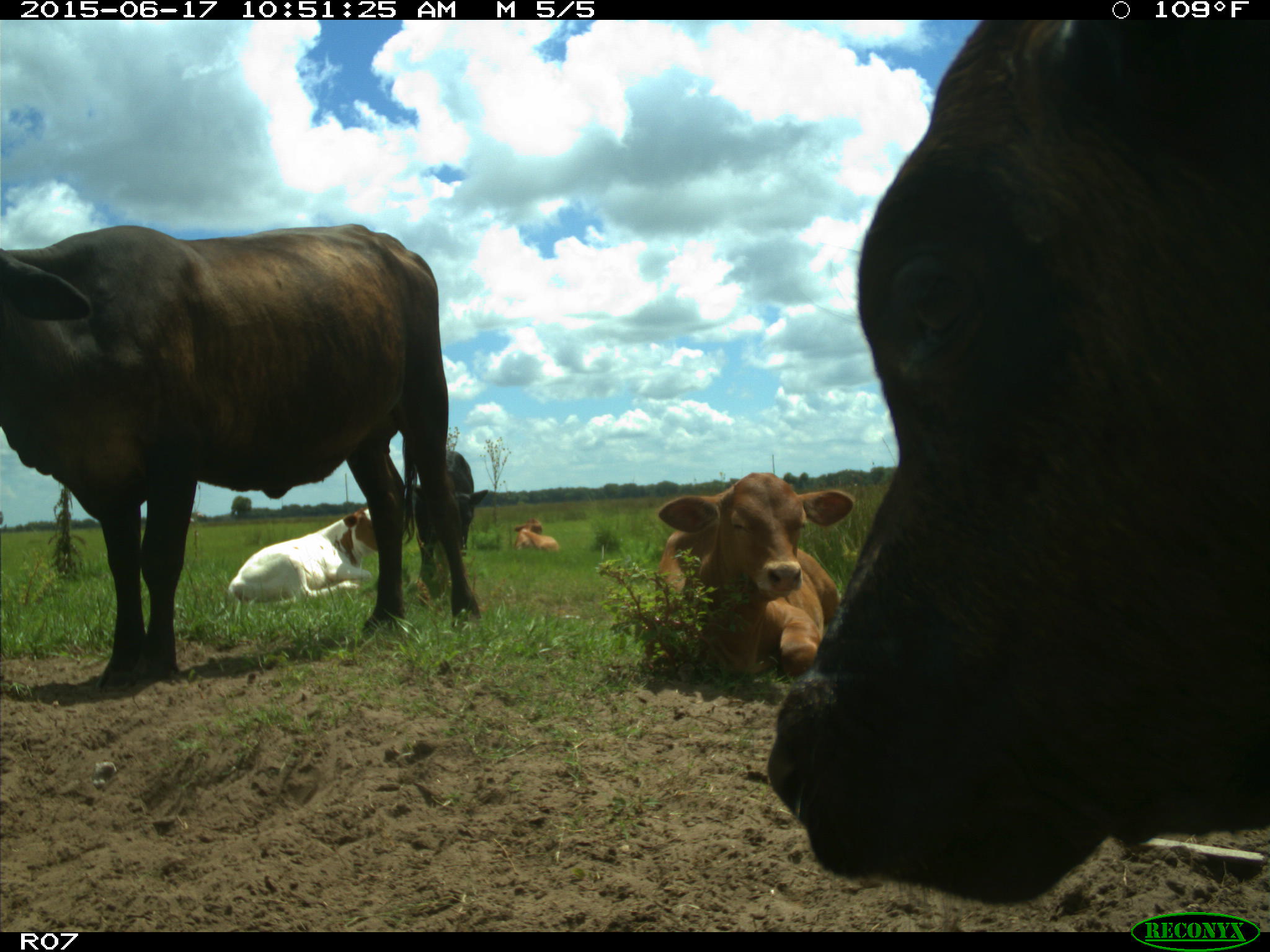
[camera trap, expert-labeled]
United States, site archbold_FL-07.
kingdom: Animalia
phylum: Chordata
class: Mammalia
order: Artiodactyla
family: Bovidae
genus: Bos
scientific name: Bos taurus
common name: domestic cow